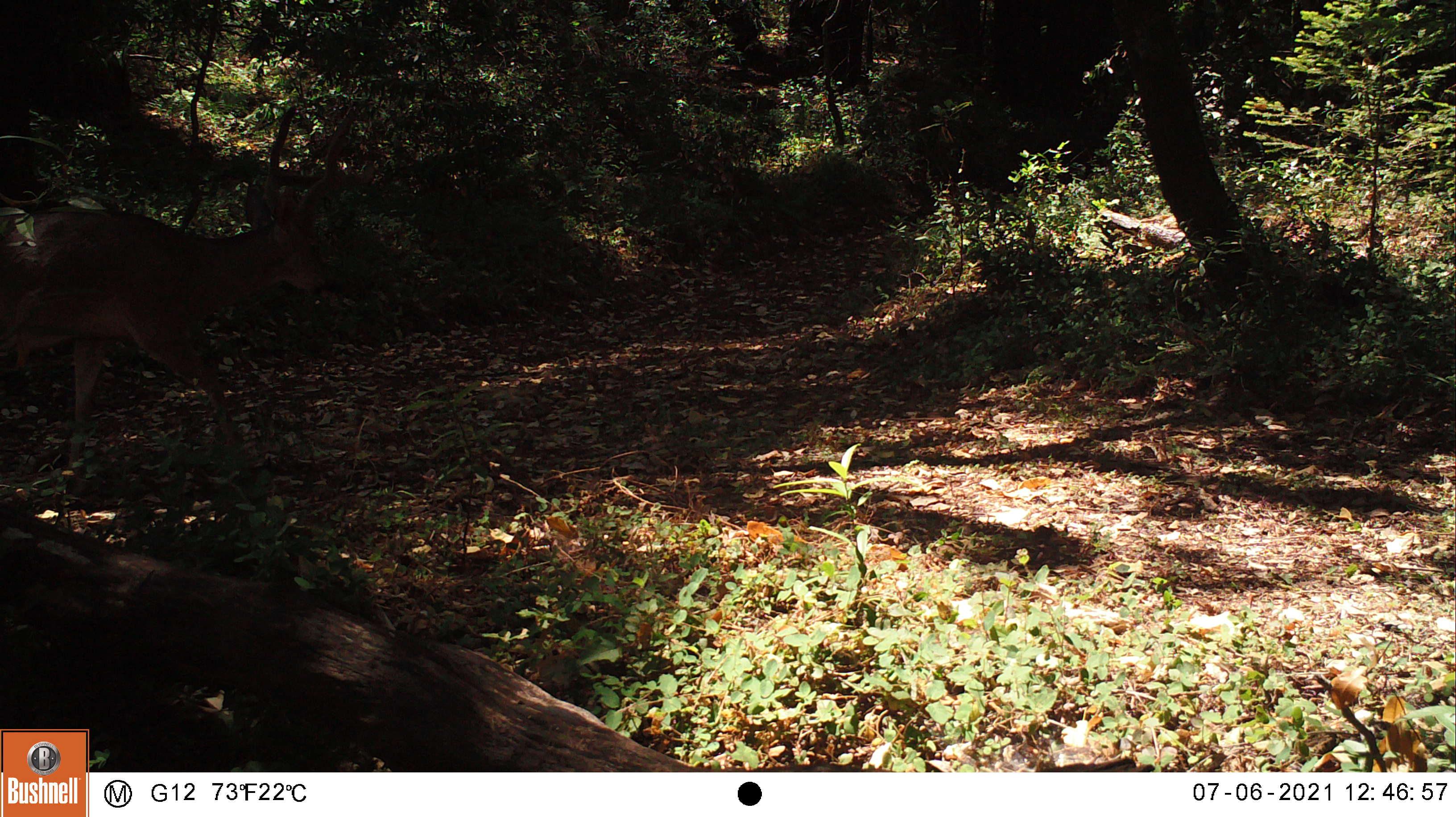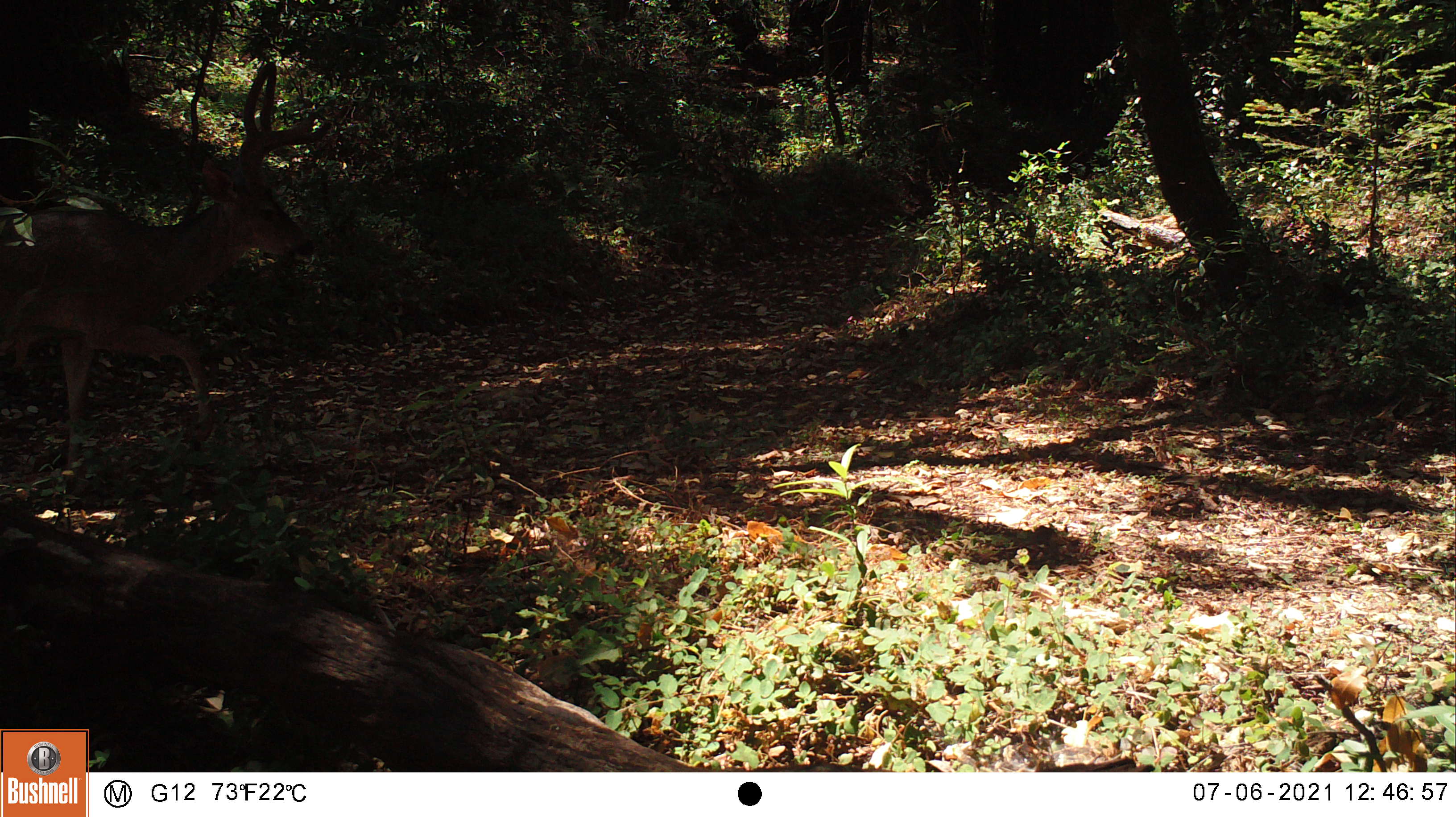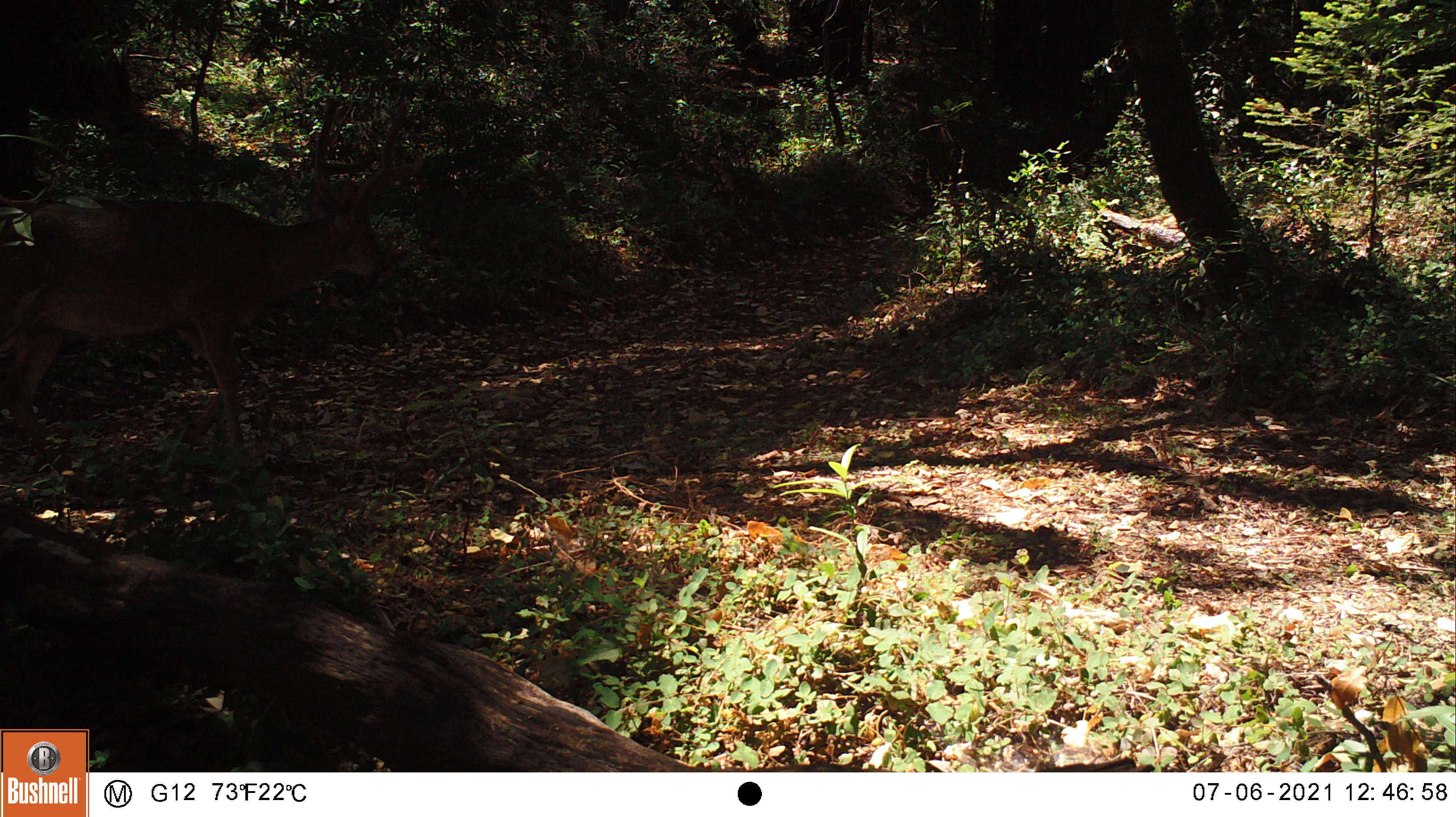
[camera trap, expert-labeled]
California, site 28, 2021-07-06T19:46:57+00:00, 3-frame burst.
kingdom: Animalia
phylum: Chordata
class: Mammalia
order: Artiodactyla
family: Cervidae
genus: Odocoileus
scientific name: Odocoileus hemionus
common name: mule deer